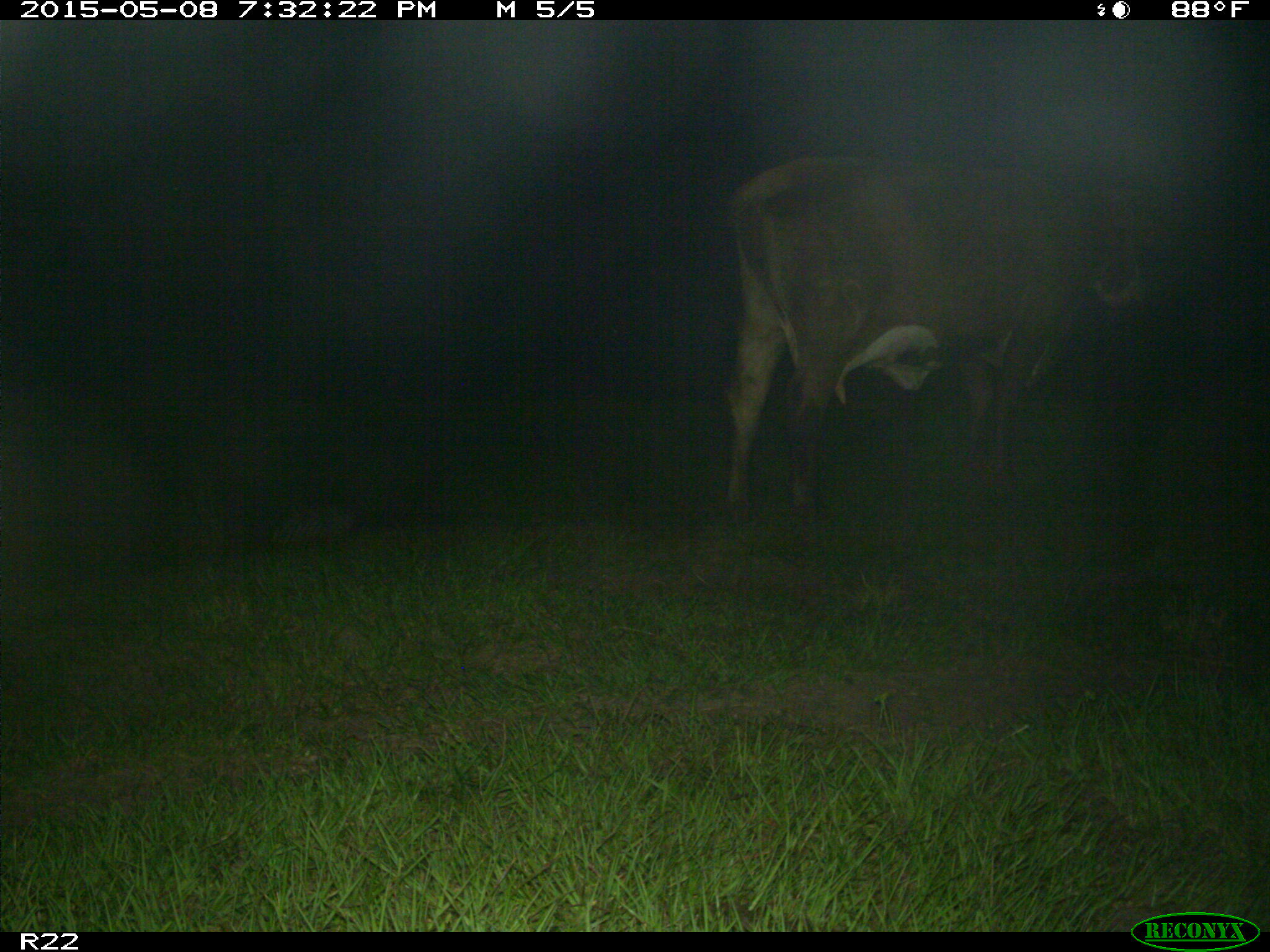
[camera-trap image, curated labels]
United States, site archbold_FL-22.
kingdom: Animalia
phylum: Chordata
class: Mammalia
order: Artiodactyla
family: Bovidae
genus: Bos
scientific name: Bos taurus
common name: domestic cow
Bos taurus (domestic cow).